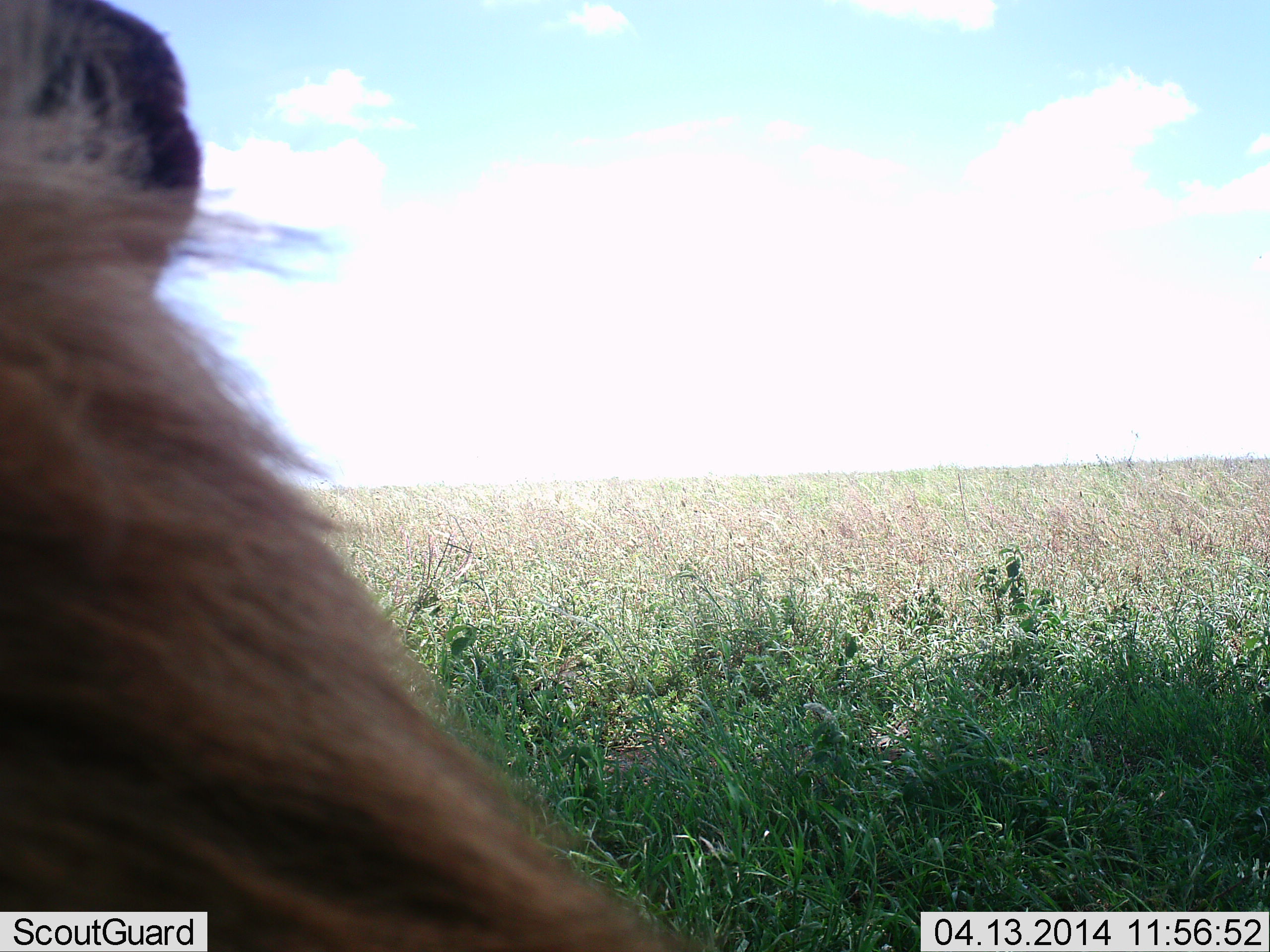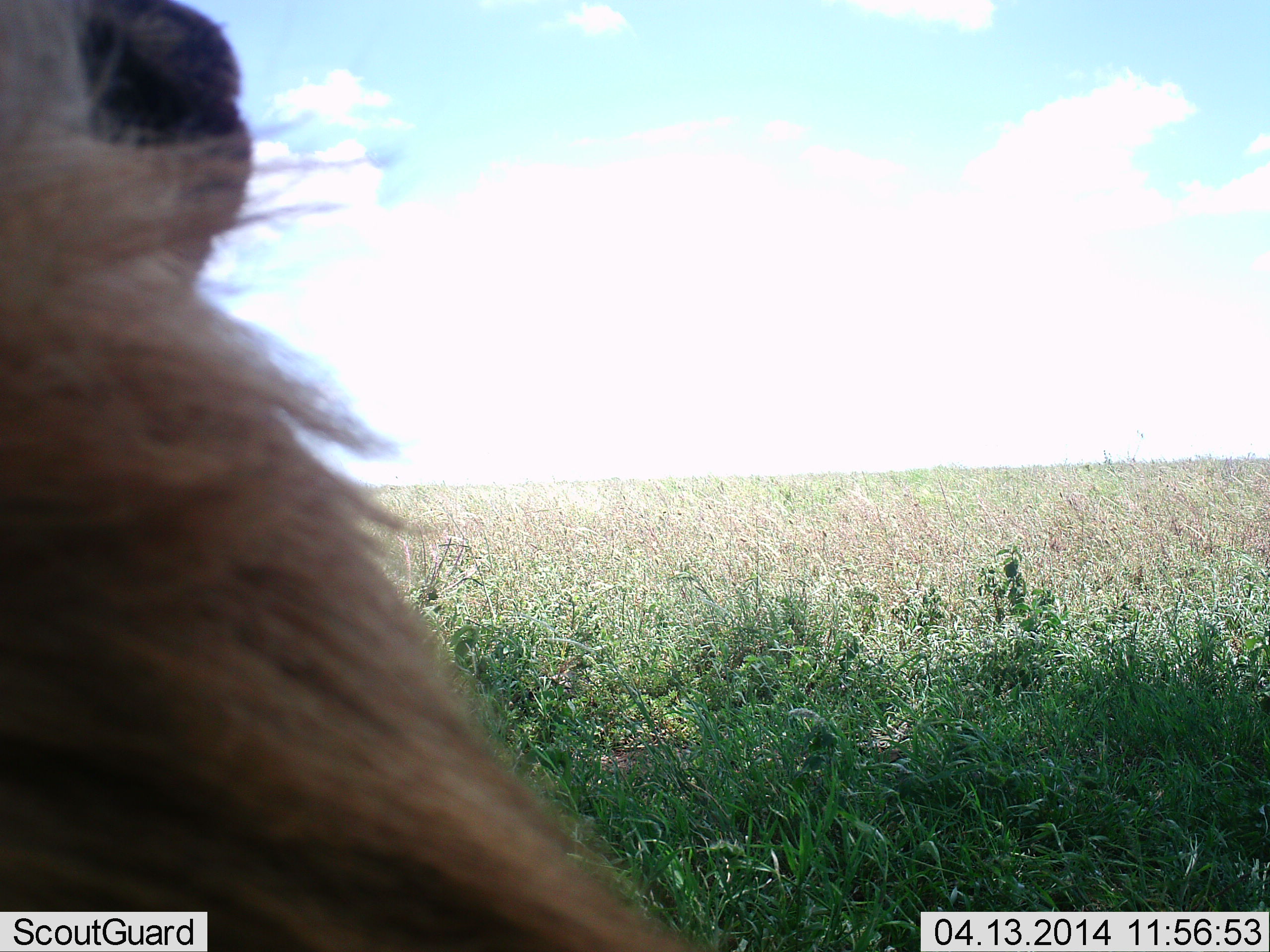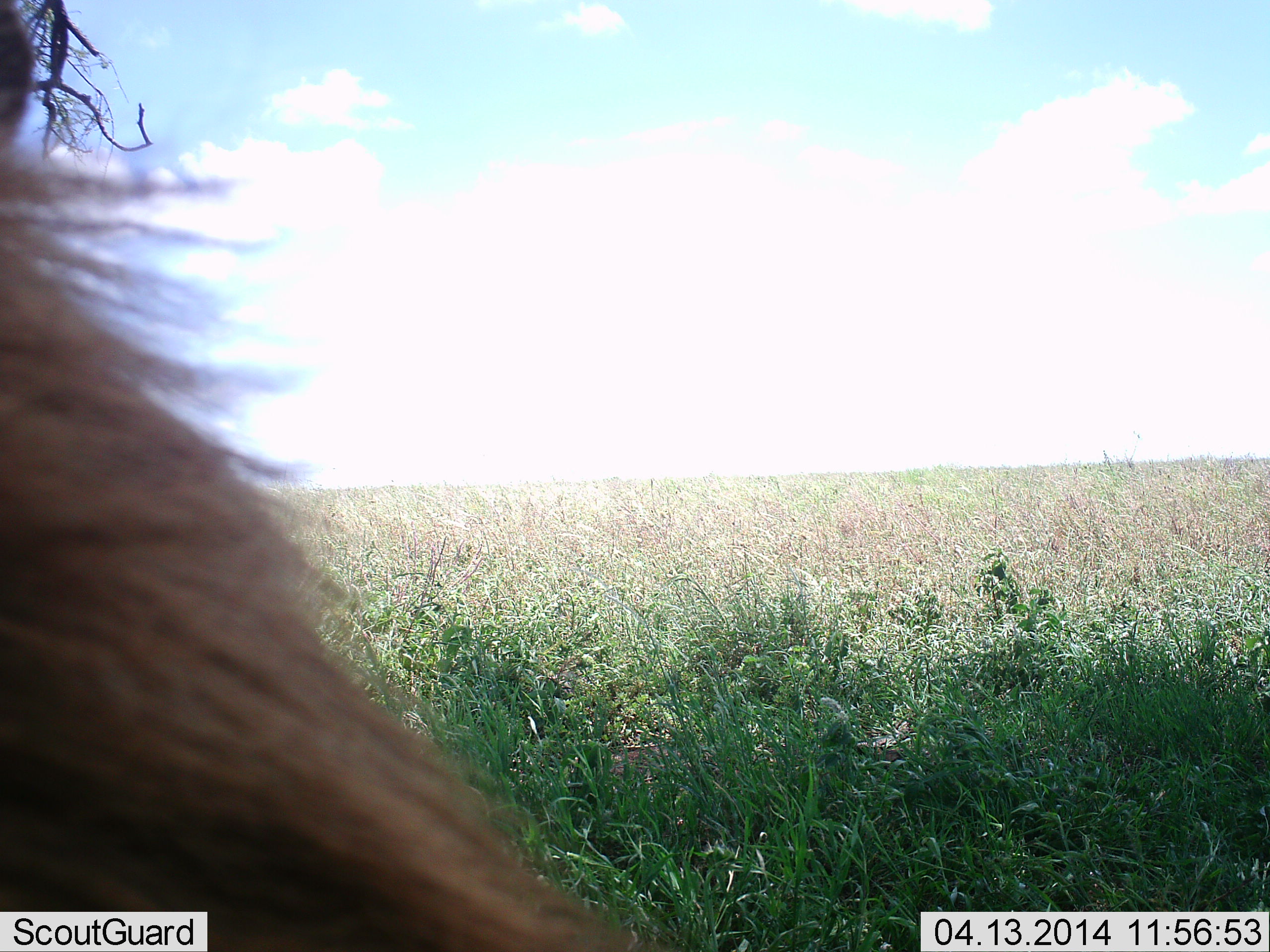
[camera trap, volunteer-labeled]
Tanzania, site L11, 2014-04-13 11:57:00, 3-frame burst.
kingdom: Animalia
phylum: Chordata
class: Mammalia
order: Carnivora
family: Felidae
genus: Panthera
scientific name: Panthera leo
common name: lion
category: lionmale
Lionmale (lion) (Panthera leo), count 1. Behavior (volunteer vote fractions): standing 0%, resting 90%, moving 10%, interacting 0%. Young present (vote fraction): 0%. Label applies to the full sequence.